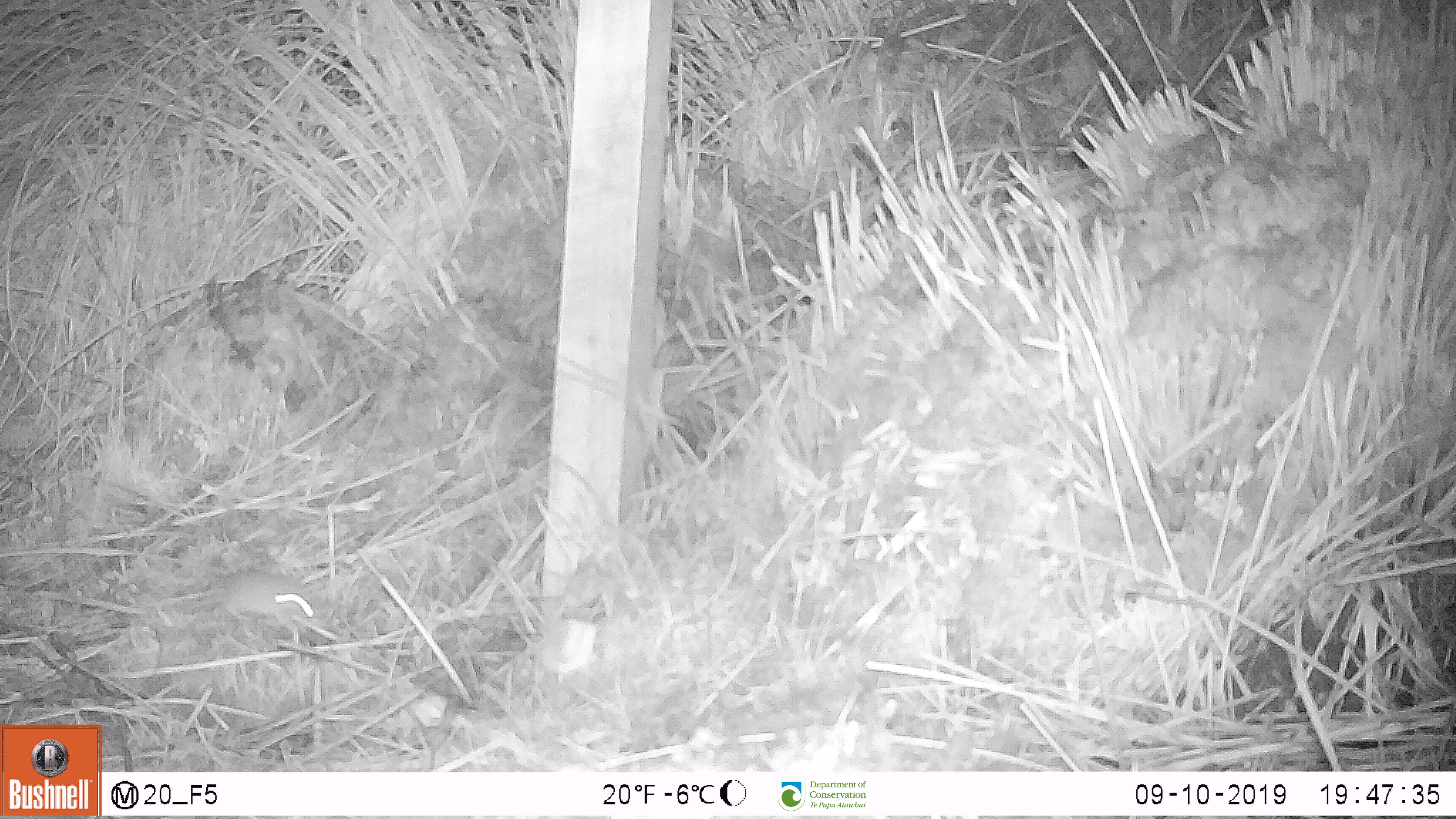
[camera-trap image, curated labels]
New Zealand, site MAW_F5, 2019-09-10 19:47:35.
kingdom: Animalia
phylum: Chordata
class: Mammalia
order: Rodentia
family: Muridae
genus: Mus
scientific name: Mus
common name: mouse